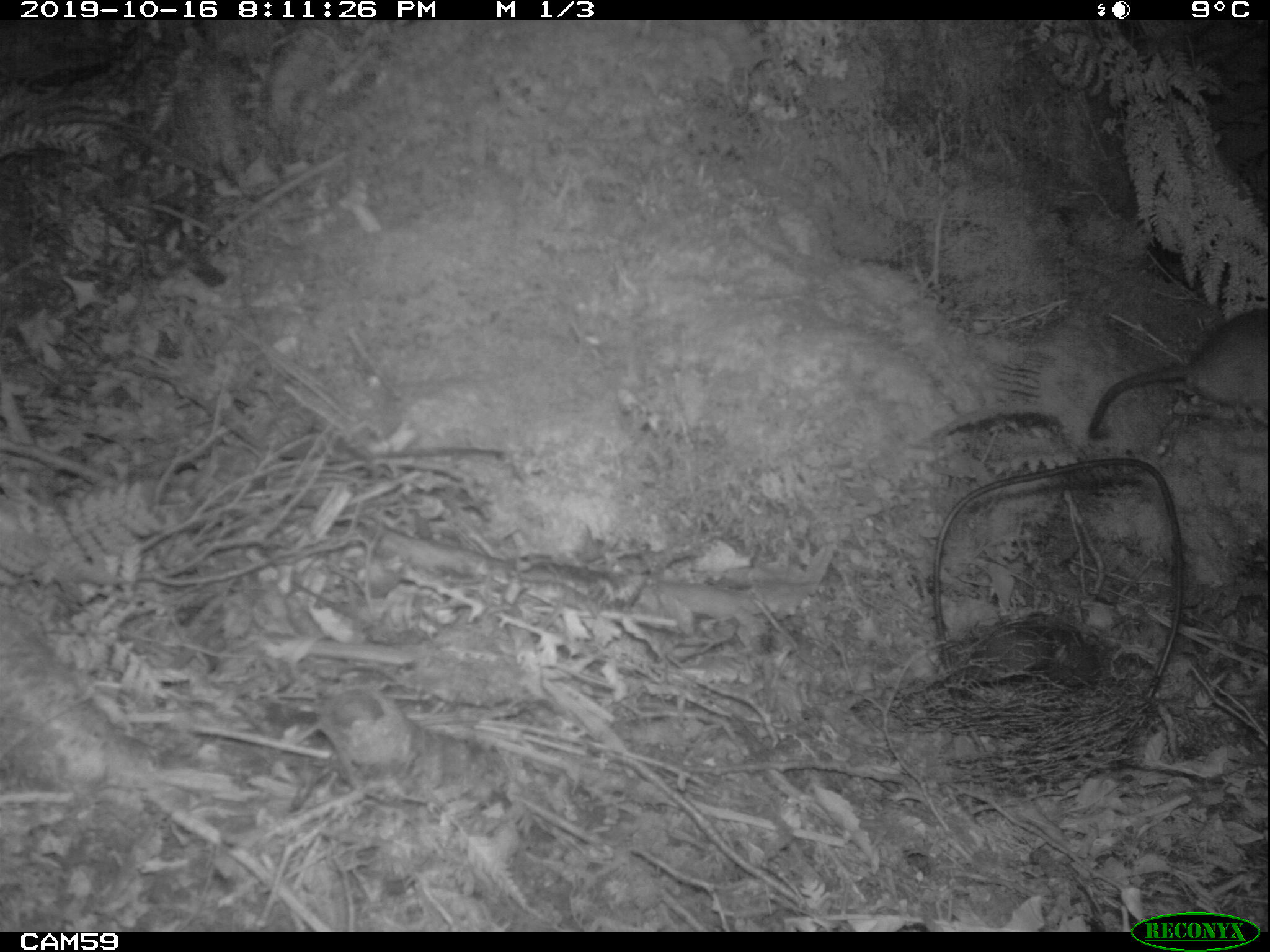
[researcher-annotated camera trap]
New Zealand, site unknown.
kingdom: Animalia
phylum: Chordata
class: Mammalia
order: Rodentia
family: Muridae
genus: Rattus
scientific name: Rattus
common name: rat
Rat (Rattus).